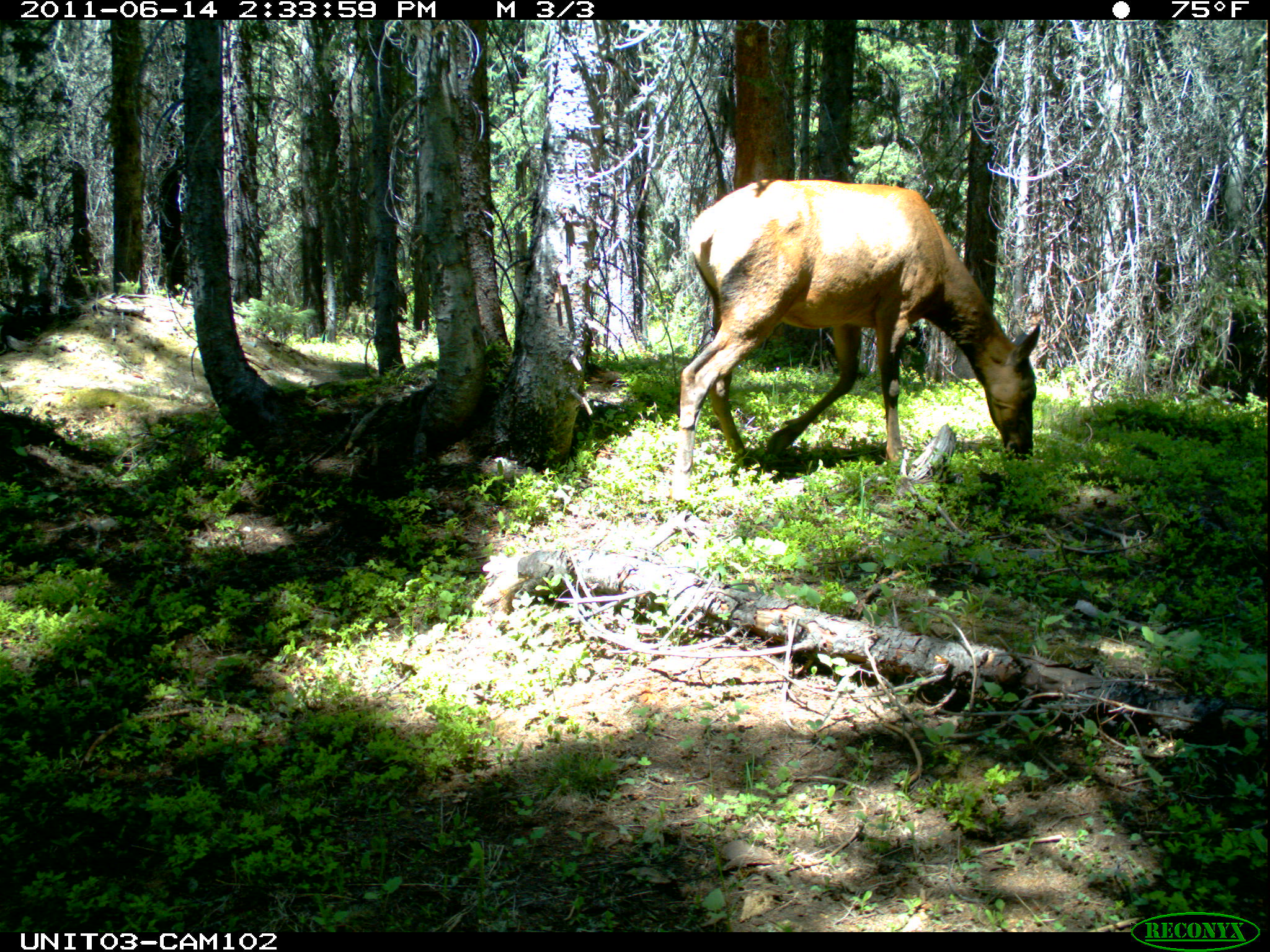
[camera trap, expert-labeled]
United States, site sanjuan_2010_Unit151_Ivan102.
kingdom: Animalia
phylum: Chordata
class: Mammalia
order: Artiodactyla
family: Cervidae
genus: Cervus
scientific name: Cervus elaphus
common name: red deer